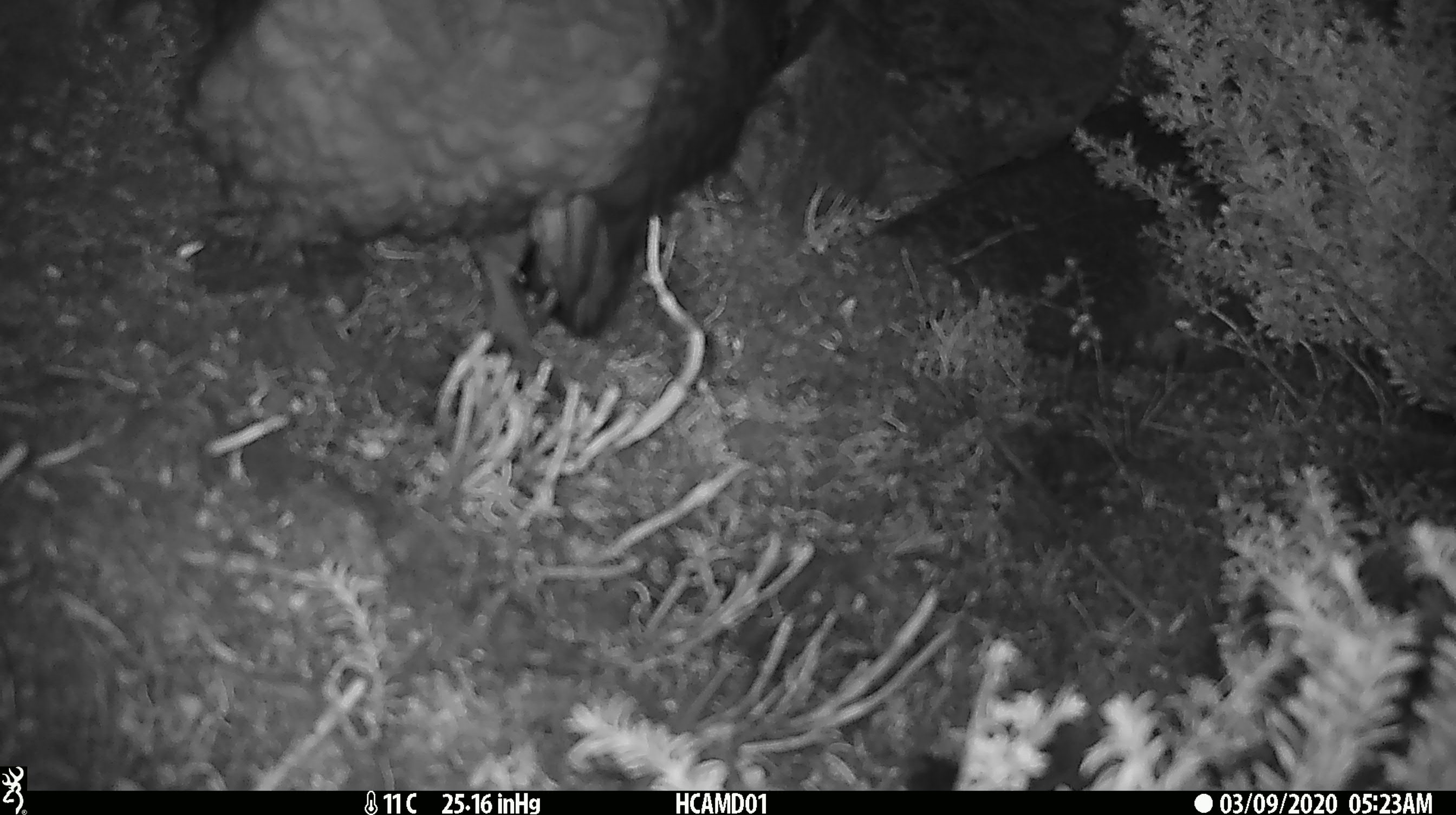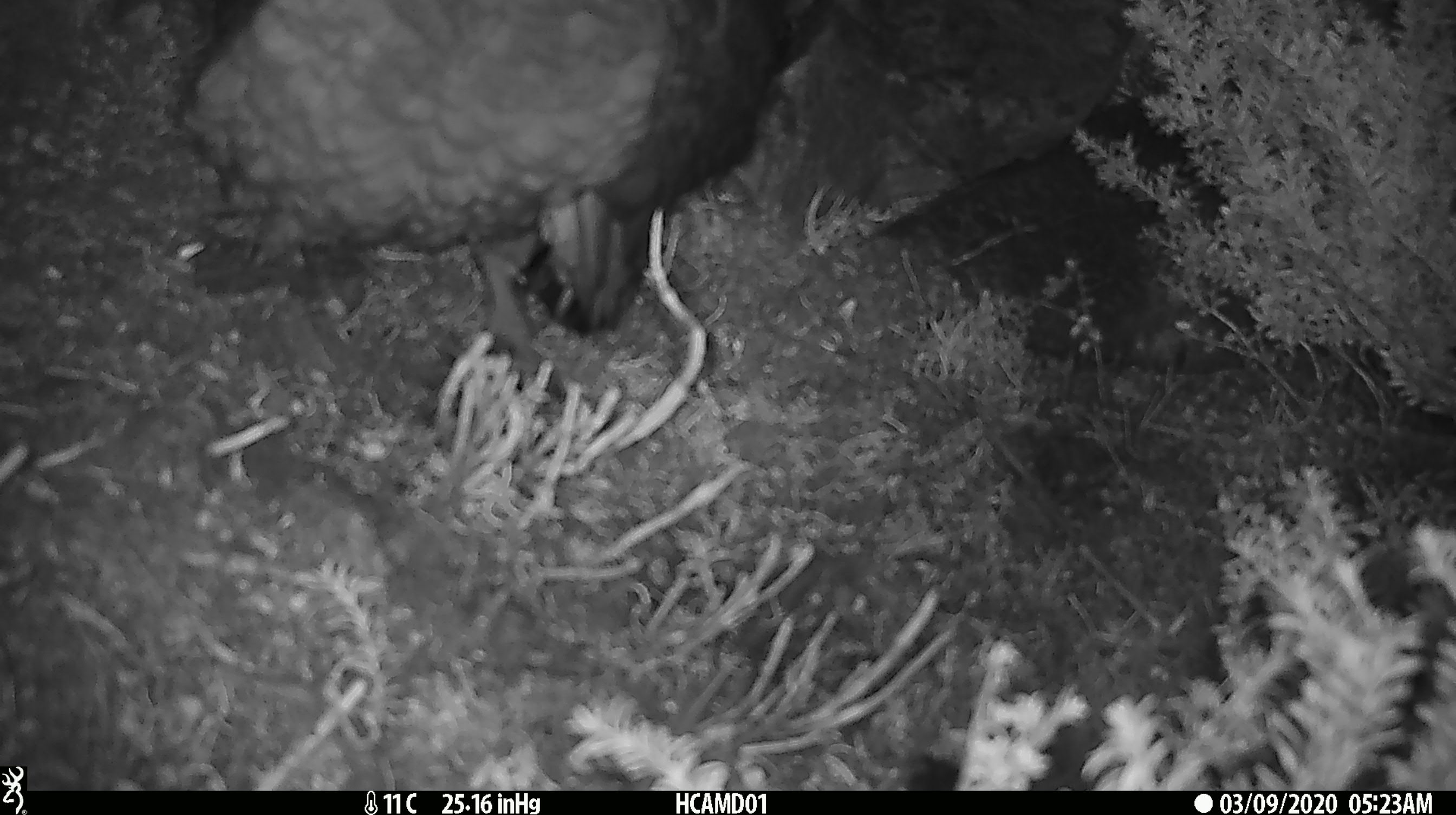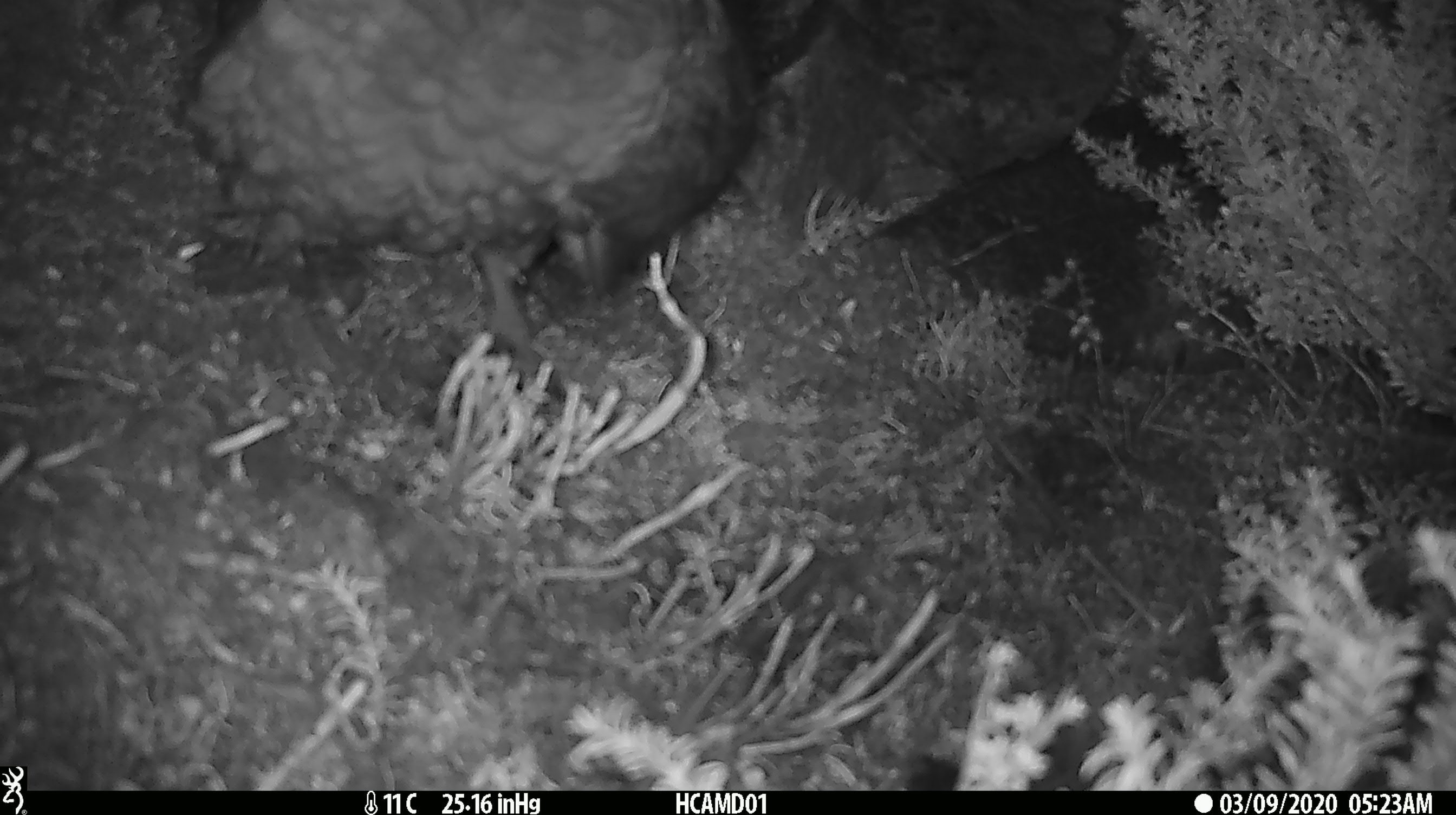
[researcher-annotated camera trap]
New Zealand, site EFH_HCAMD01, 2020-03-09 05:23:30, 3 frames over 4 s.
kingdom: Animalia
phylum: Chordata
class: Aves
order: Psittaciformes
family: Strigopidae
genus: Nestor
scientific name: Nestor notabilis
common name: kea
Kea (Nestor notabilis).